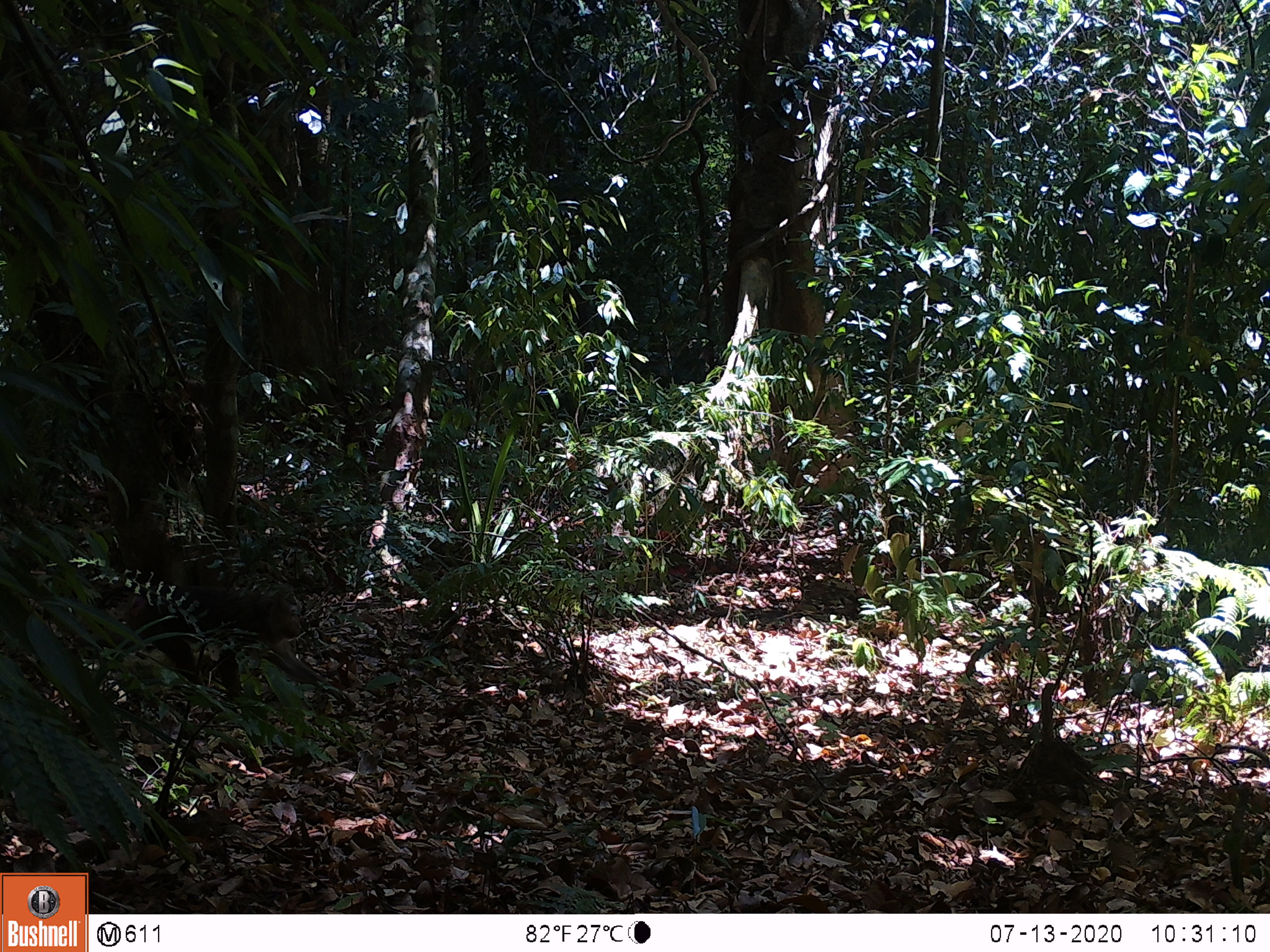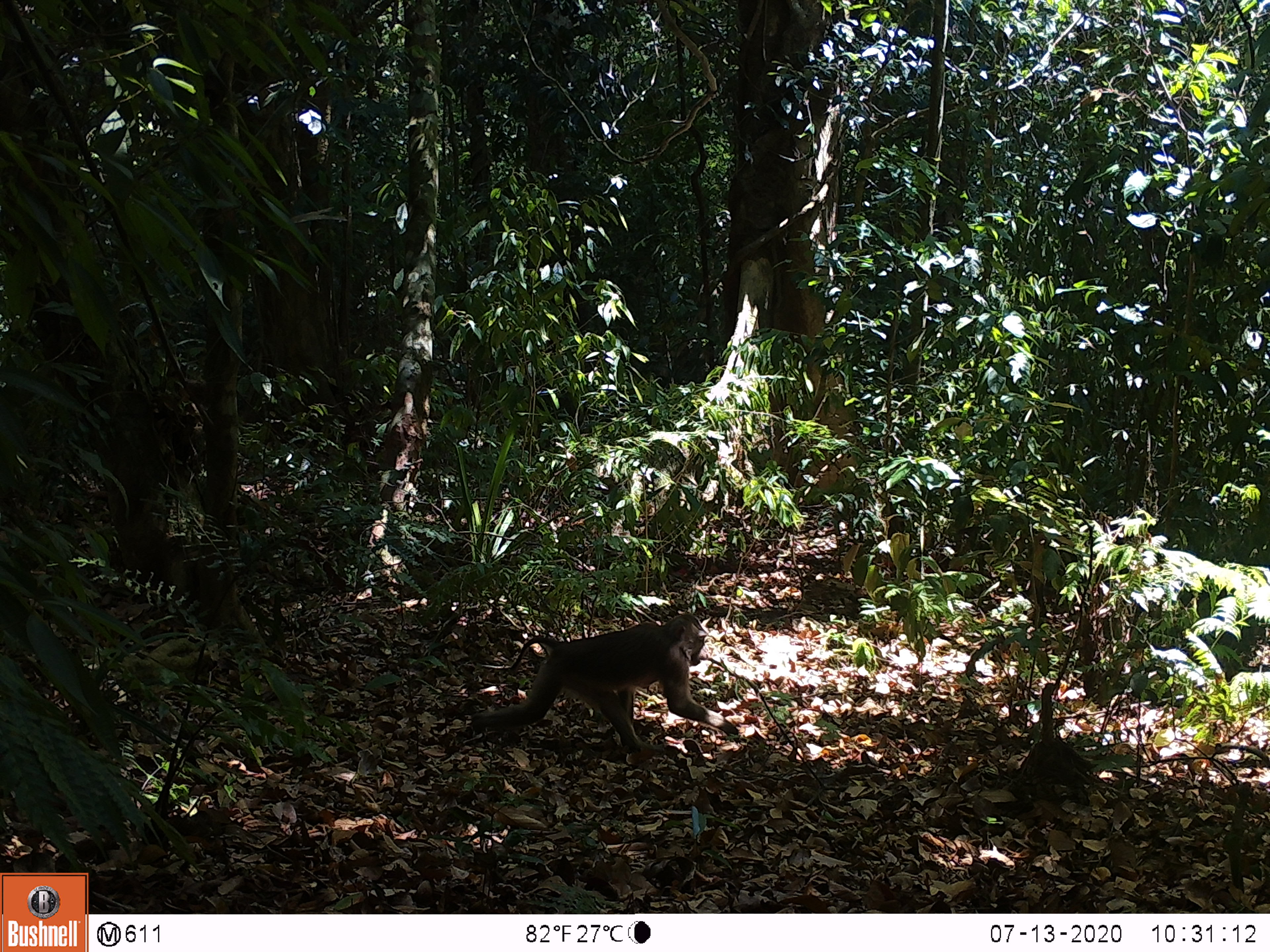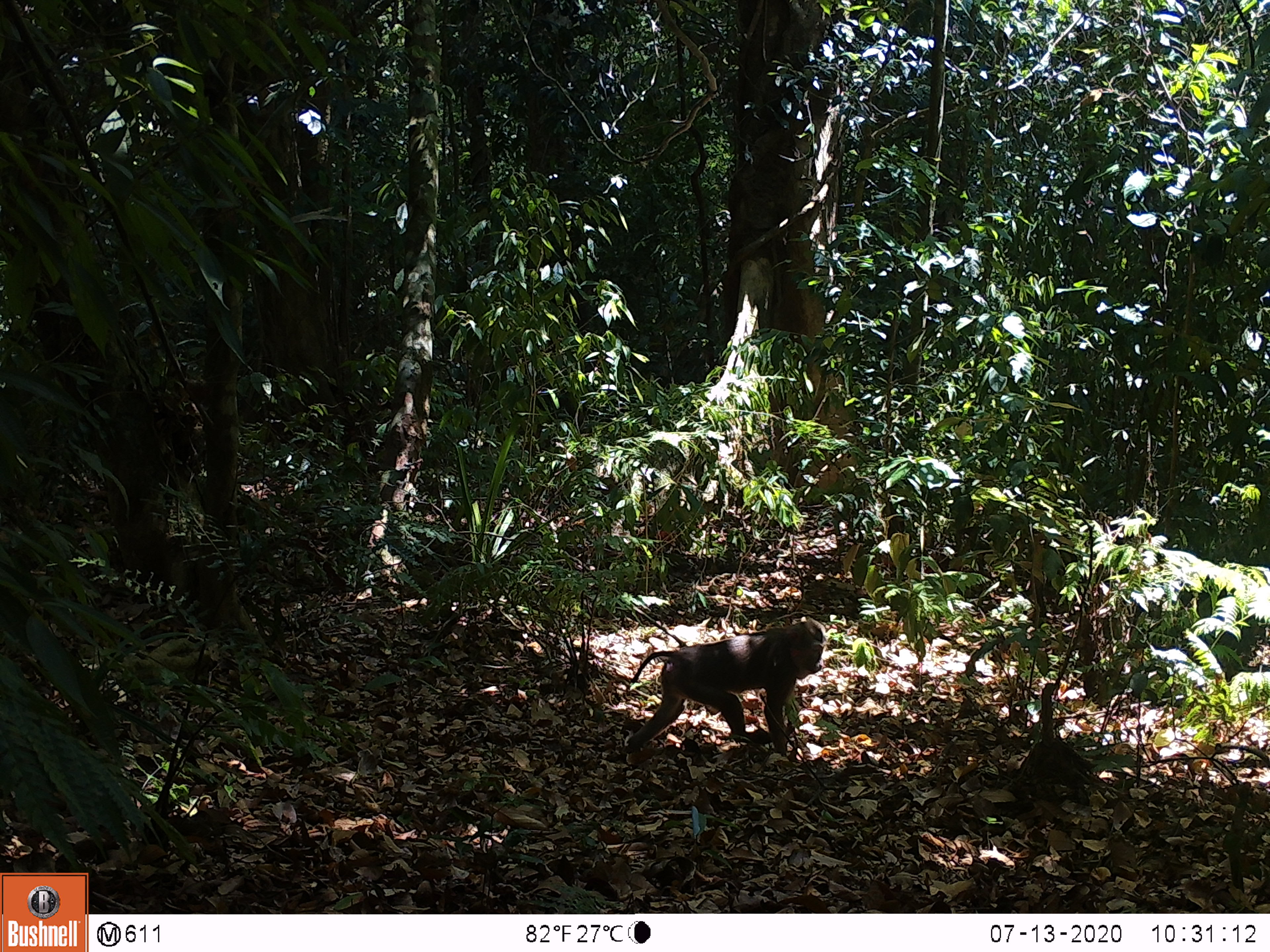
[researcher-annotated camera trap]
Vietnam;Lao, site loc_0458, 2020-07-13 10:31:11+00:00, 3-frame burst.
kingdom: Animalia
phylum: Chordata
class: Mammalia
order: Primates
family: Cercopithecidae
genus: Macaca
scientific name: Macaca nemestrina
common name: pig-tailed macaque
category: pig tailed macaque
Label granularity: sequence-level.